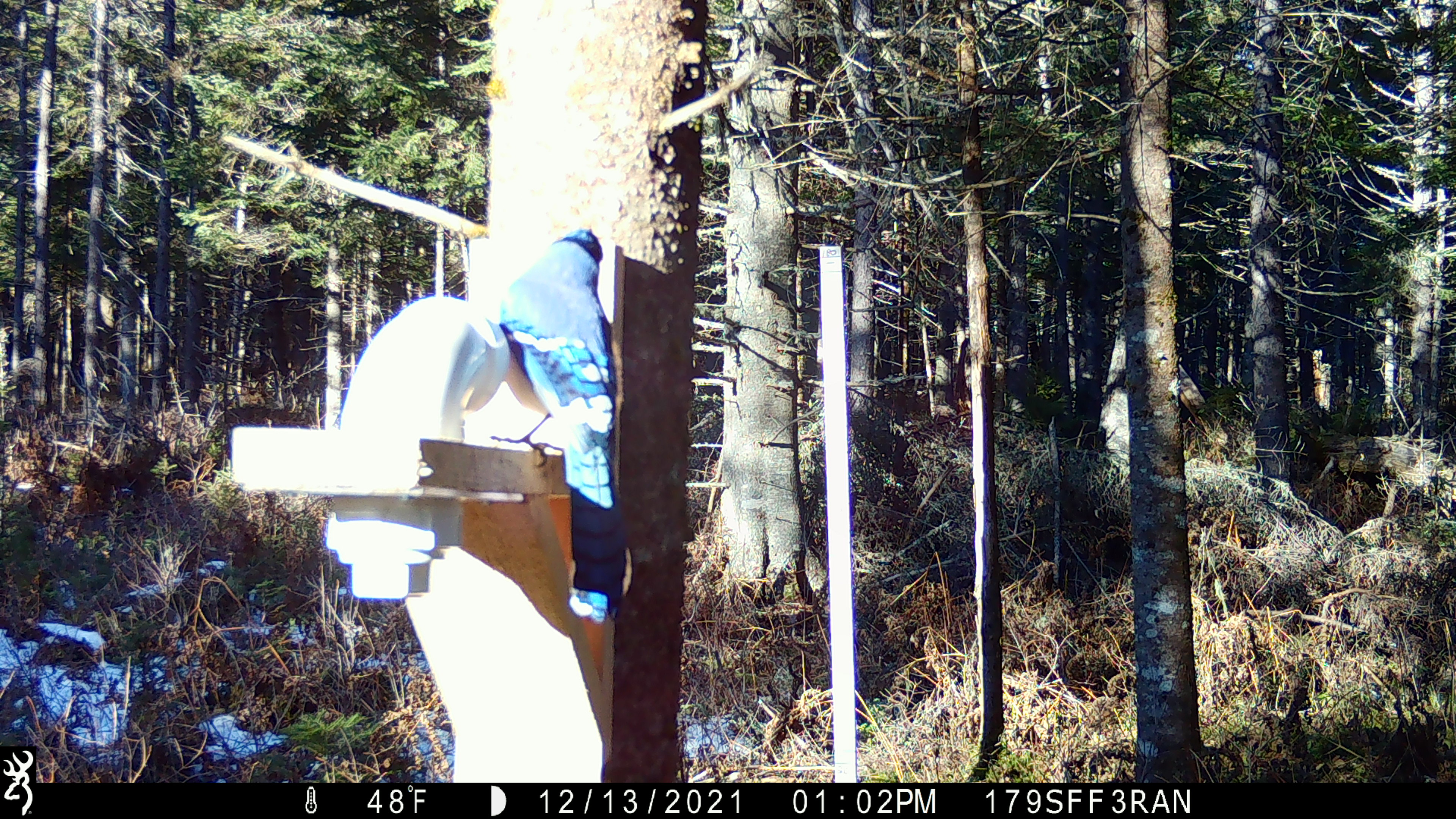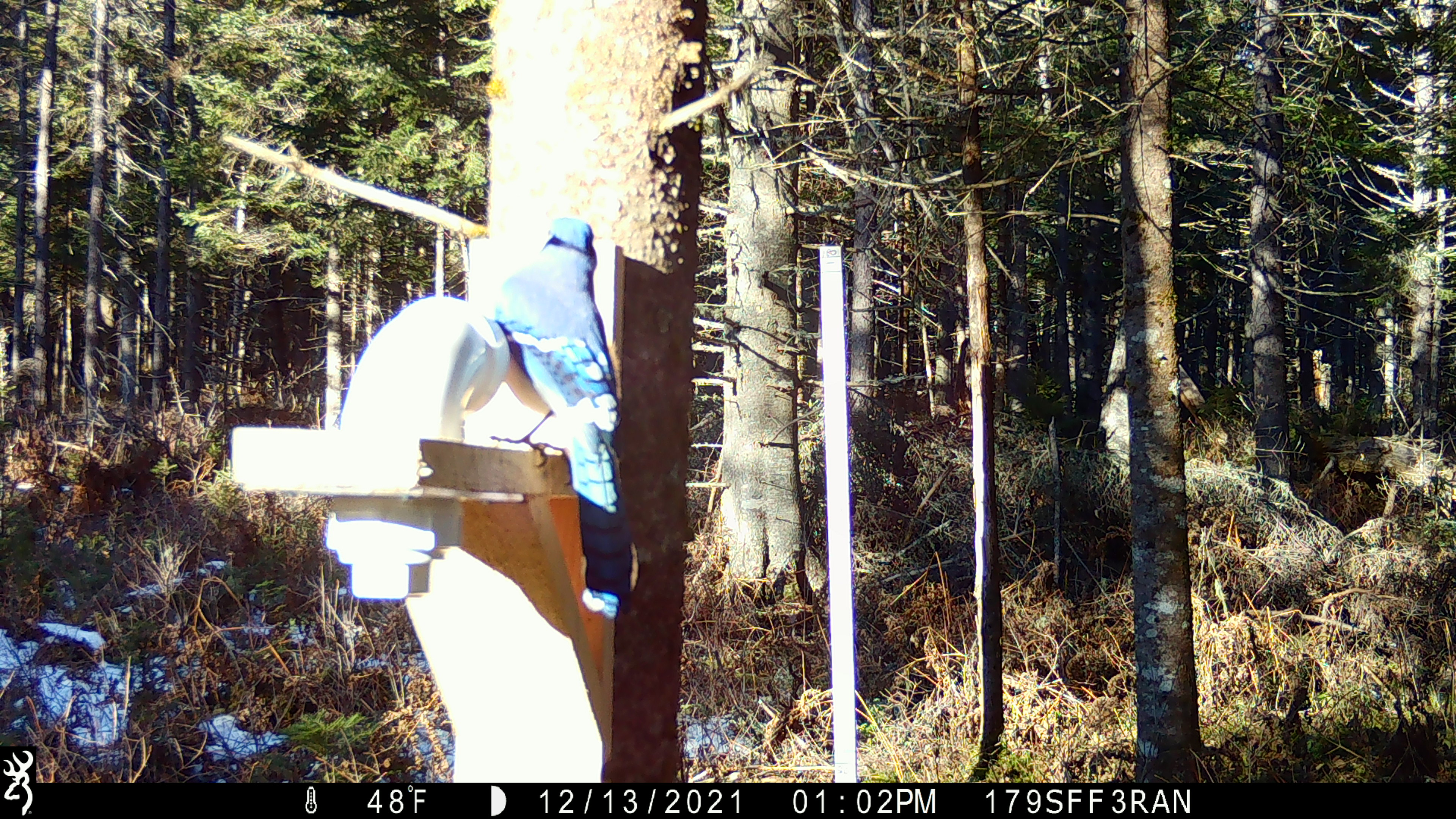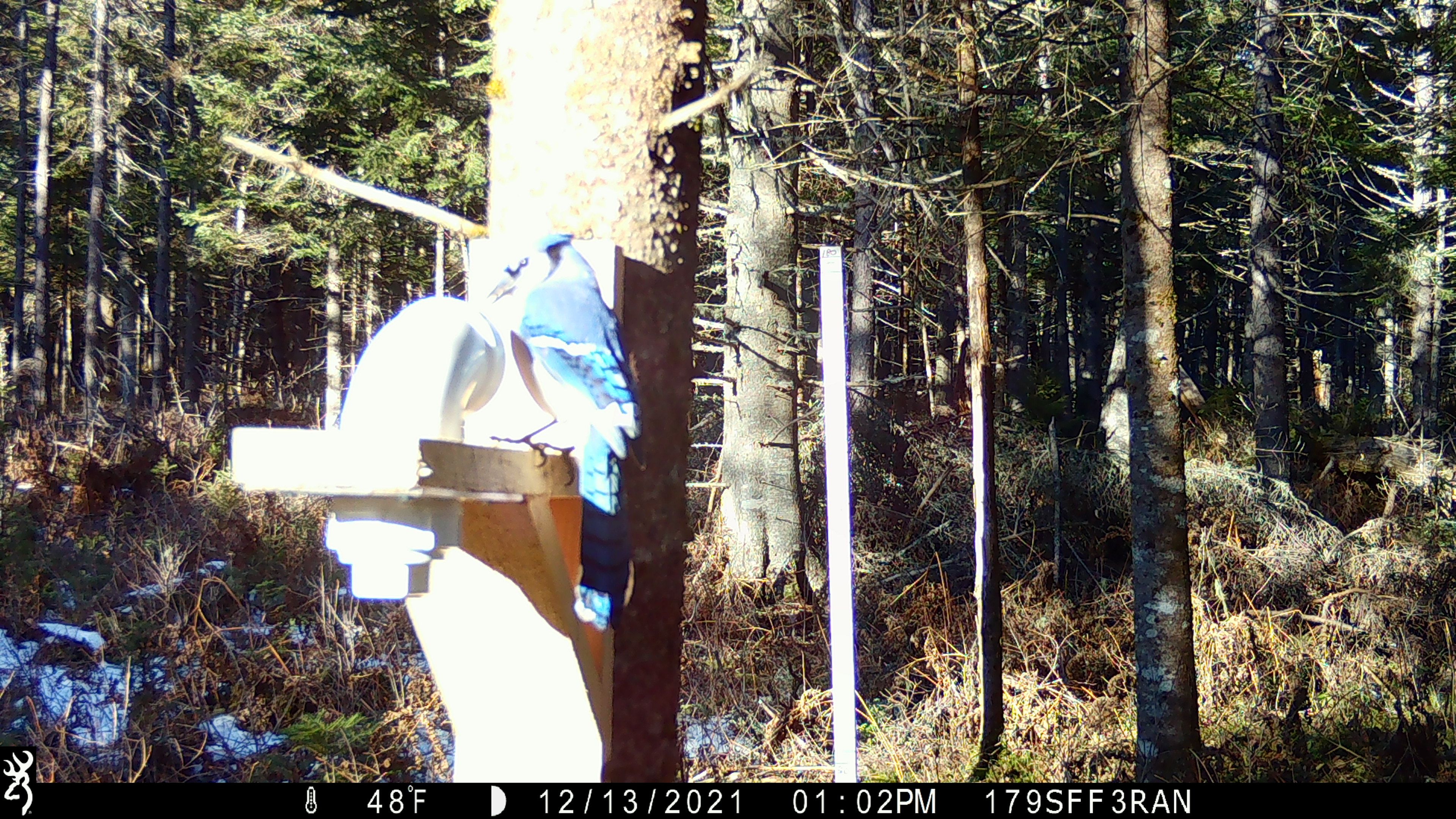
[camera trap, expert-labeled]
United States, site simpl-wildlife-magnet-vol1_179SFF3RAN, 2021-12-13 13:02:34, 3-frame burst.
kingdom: Animalia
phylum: Chordata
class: Aves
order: Passeriformes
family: Corvidae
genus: Cyanocitta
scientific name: Cyanocitta cristata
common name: blue jay